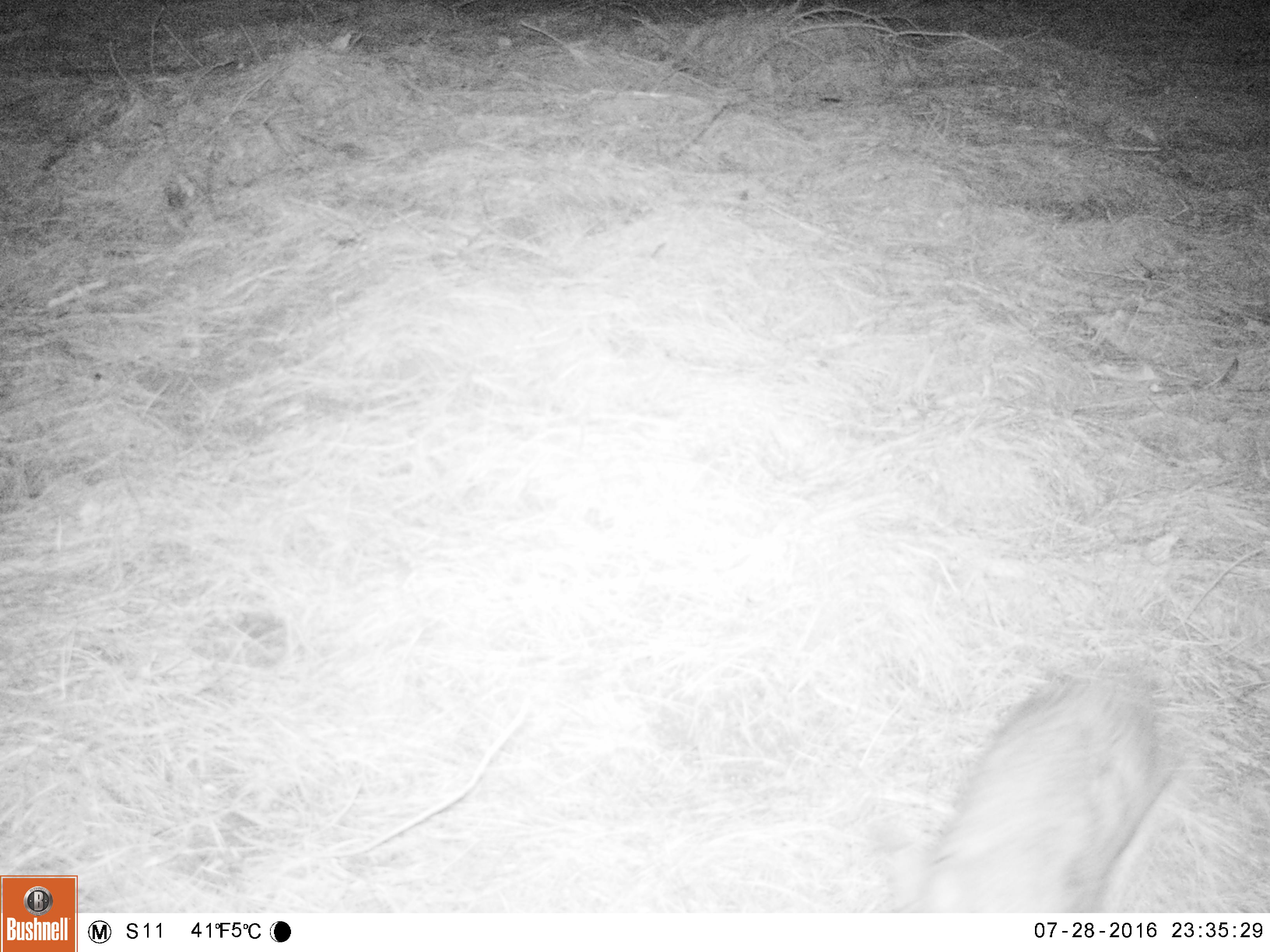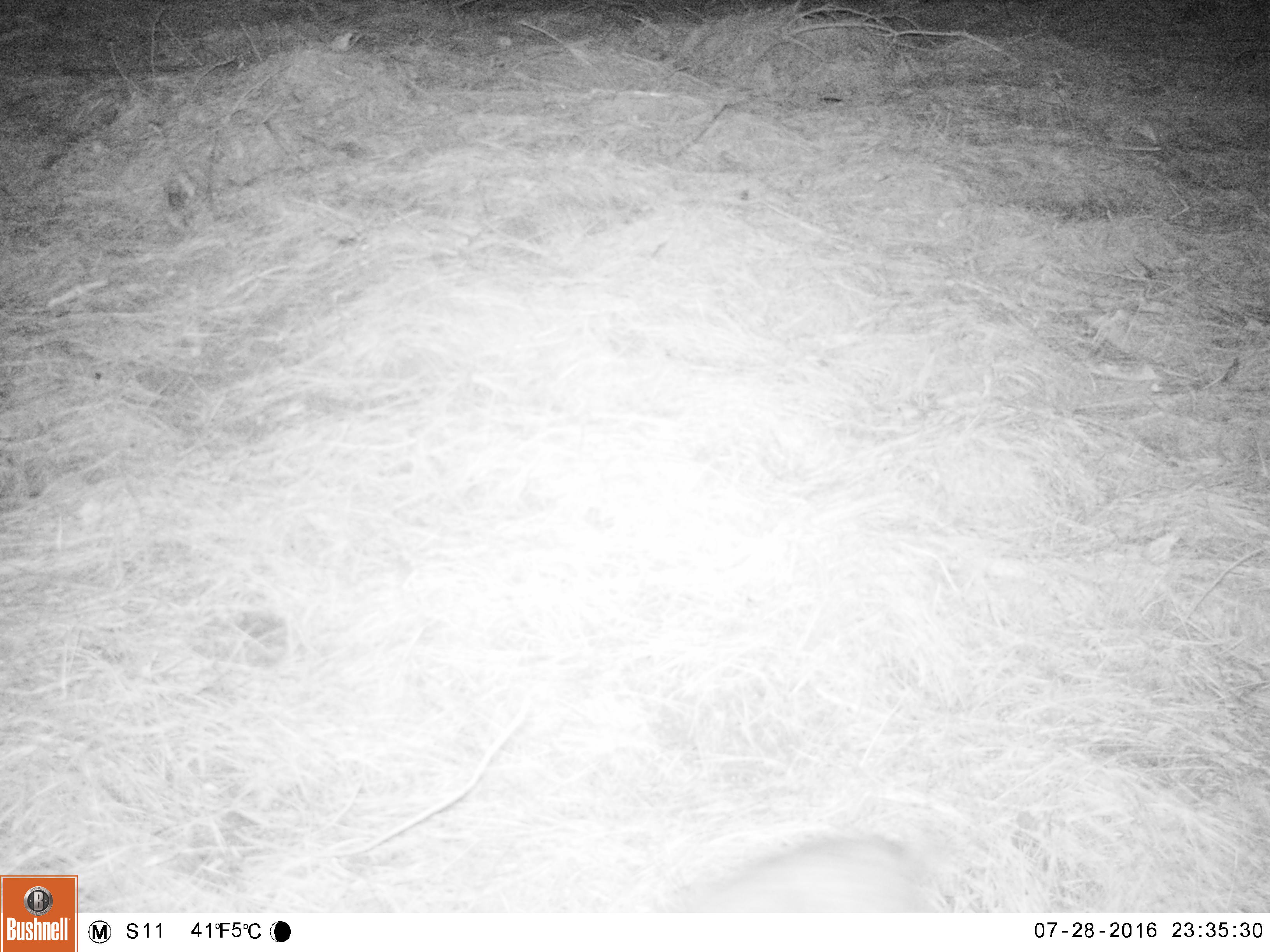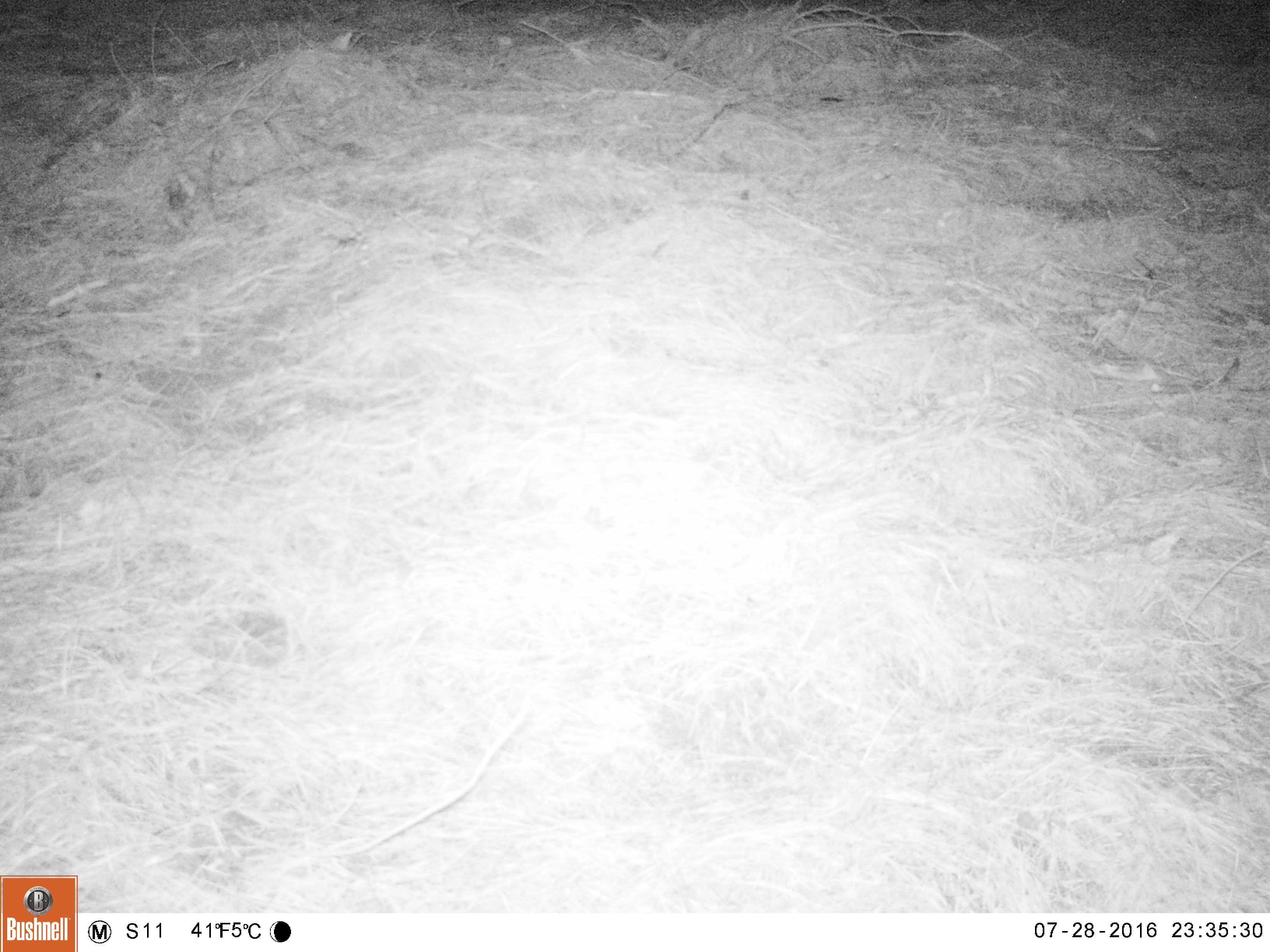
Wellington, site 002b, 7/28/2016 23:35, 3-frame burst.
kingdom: Animalia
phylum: Chordata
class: Mammalia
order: Lagomorpha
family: Leporidae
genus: Lepus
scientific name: Lepus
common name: hare